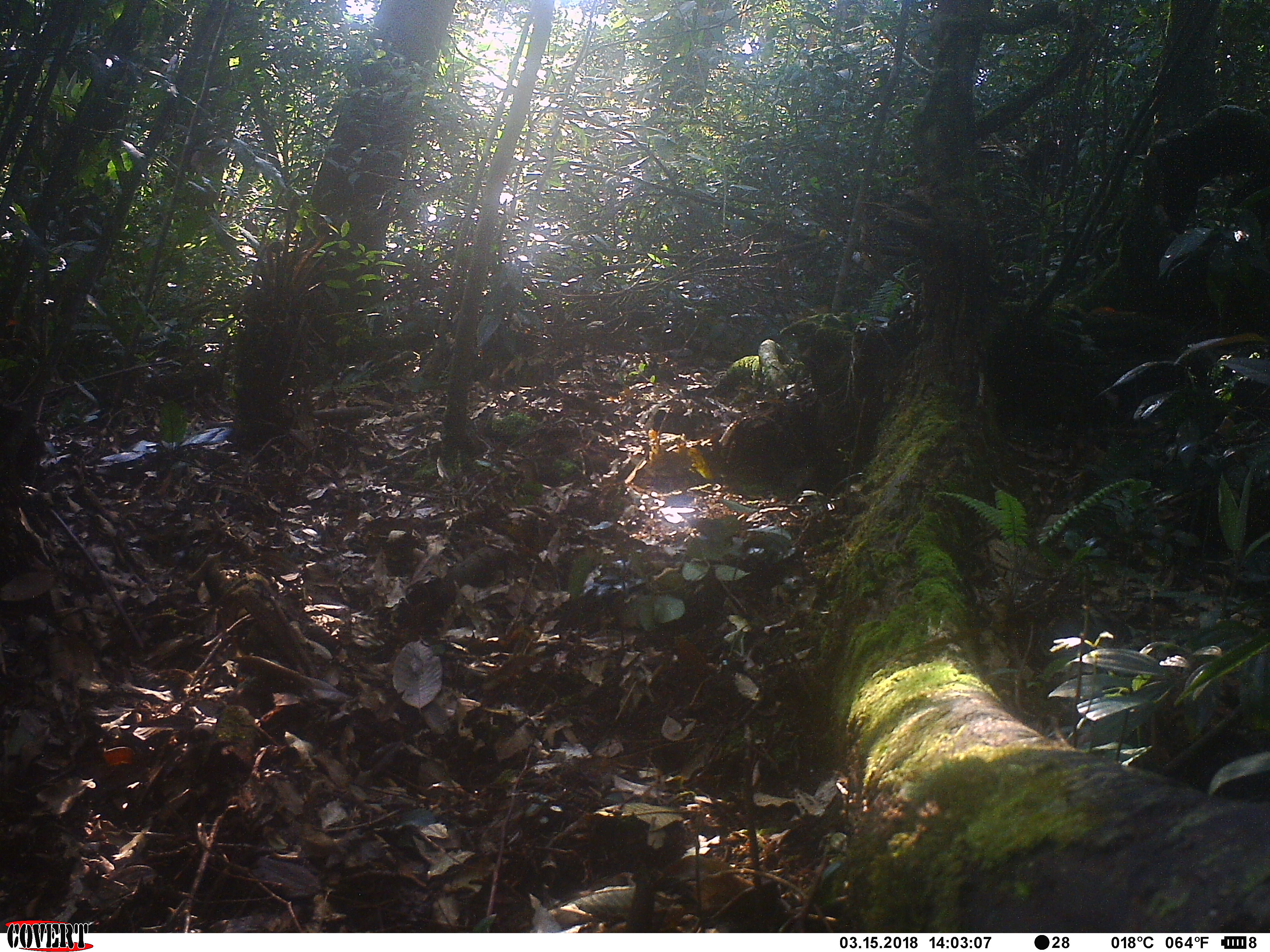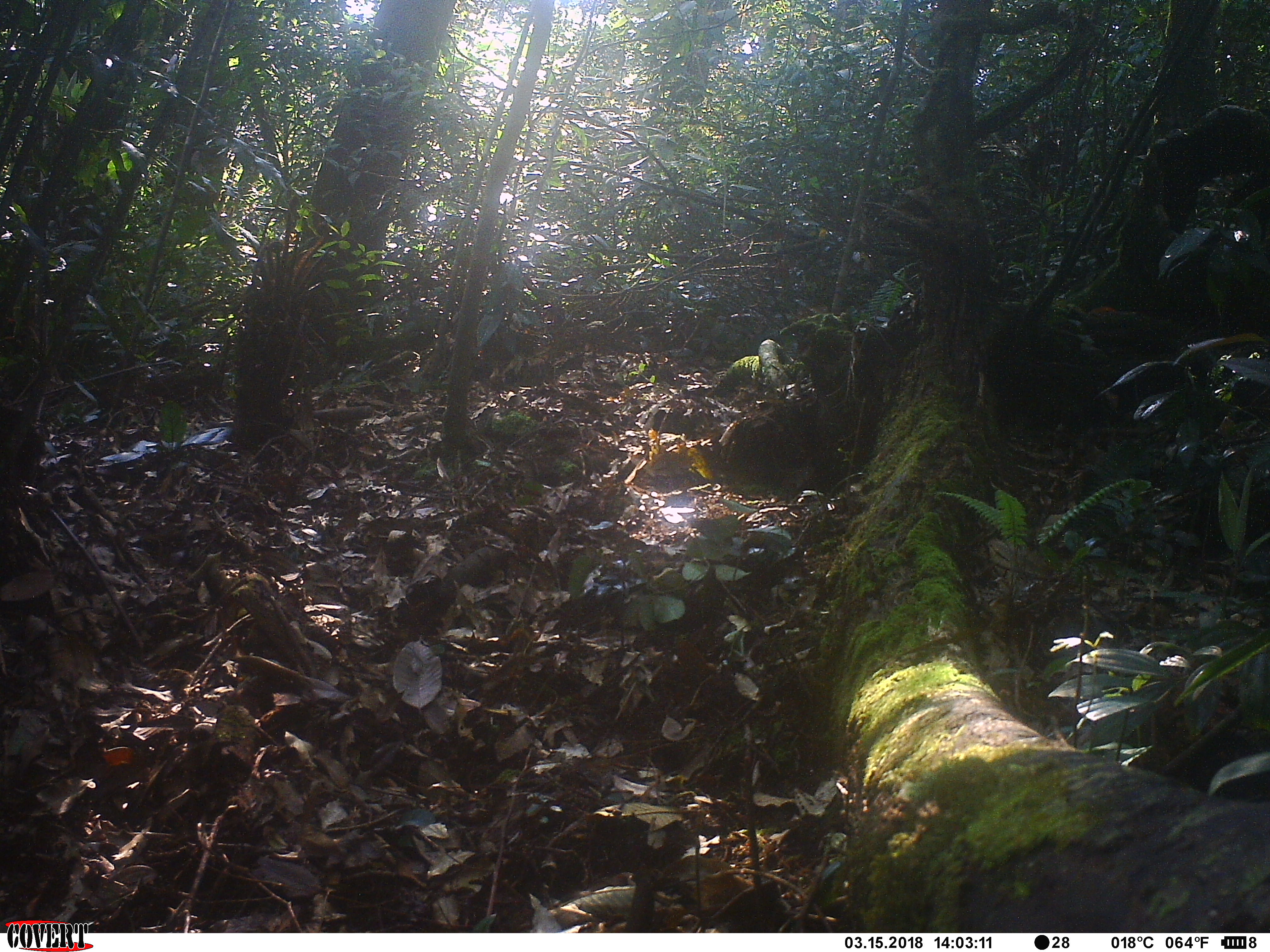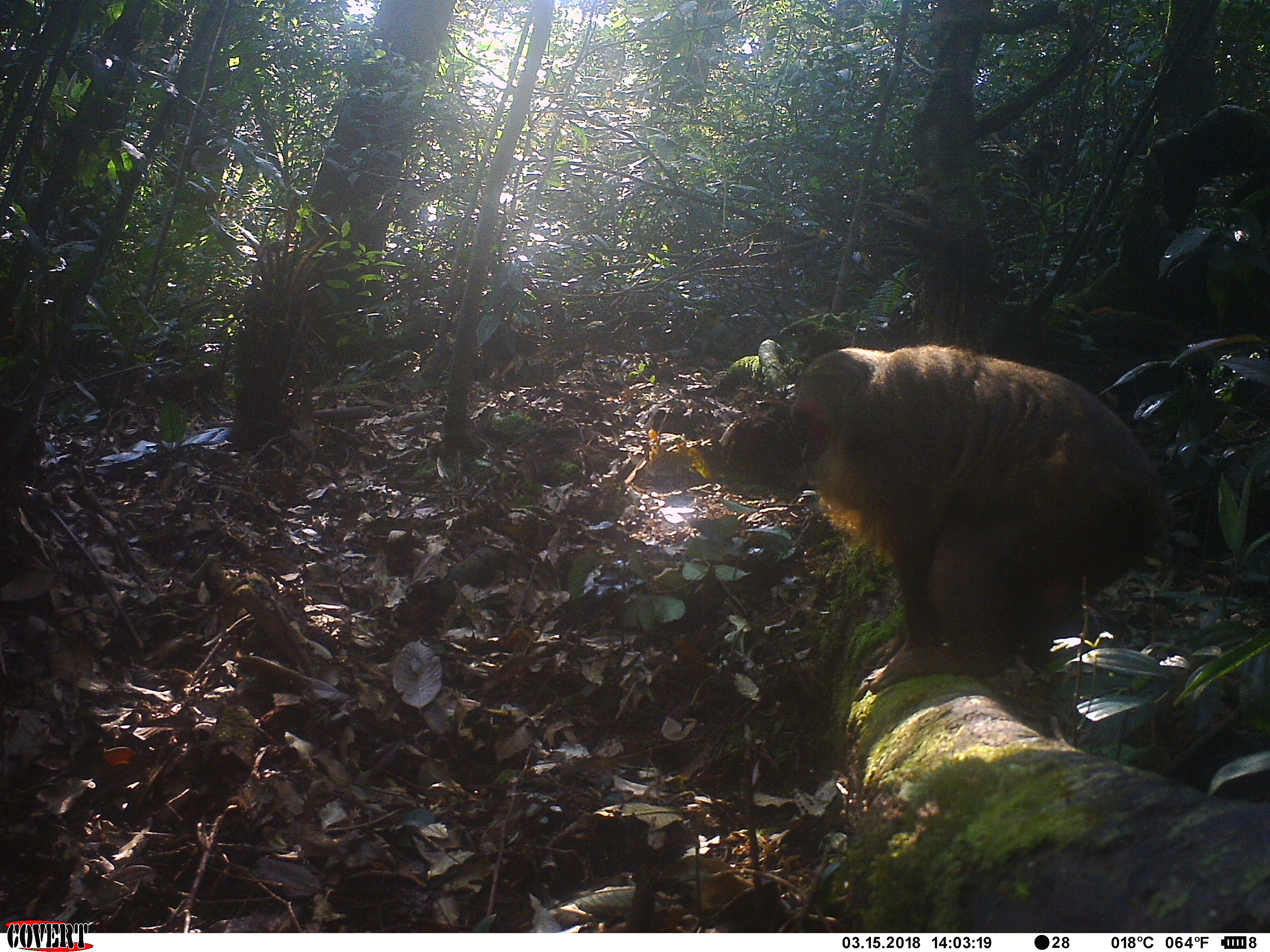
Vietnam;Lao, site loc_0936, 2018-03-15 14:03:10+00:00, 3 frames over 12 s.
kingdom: Animalia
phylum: Chordata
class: Mammalia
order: Primates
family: Cercopithecidae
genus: Macaca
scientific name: Macaca arctoides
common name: stump-tailed macaque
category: stump tailed macaque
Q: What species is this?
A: Stump tailed macaque (stump-tailed macaque) (Macaca arctoides).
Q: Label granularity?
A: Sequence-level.